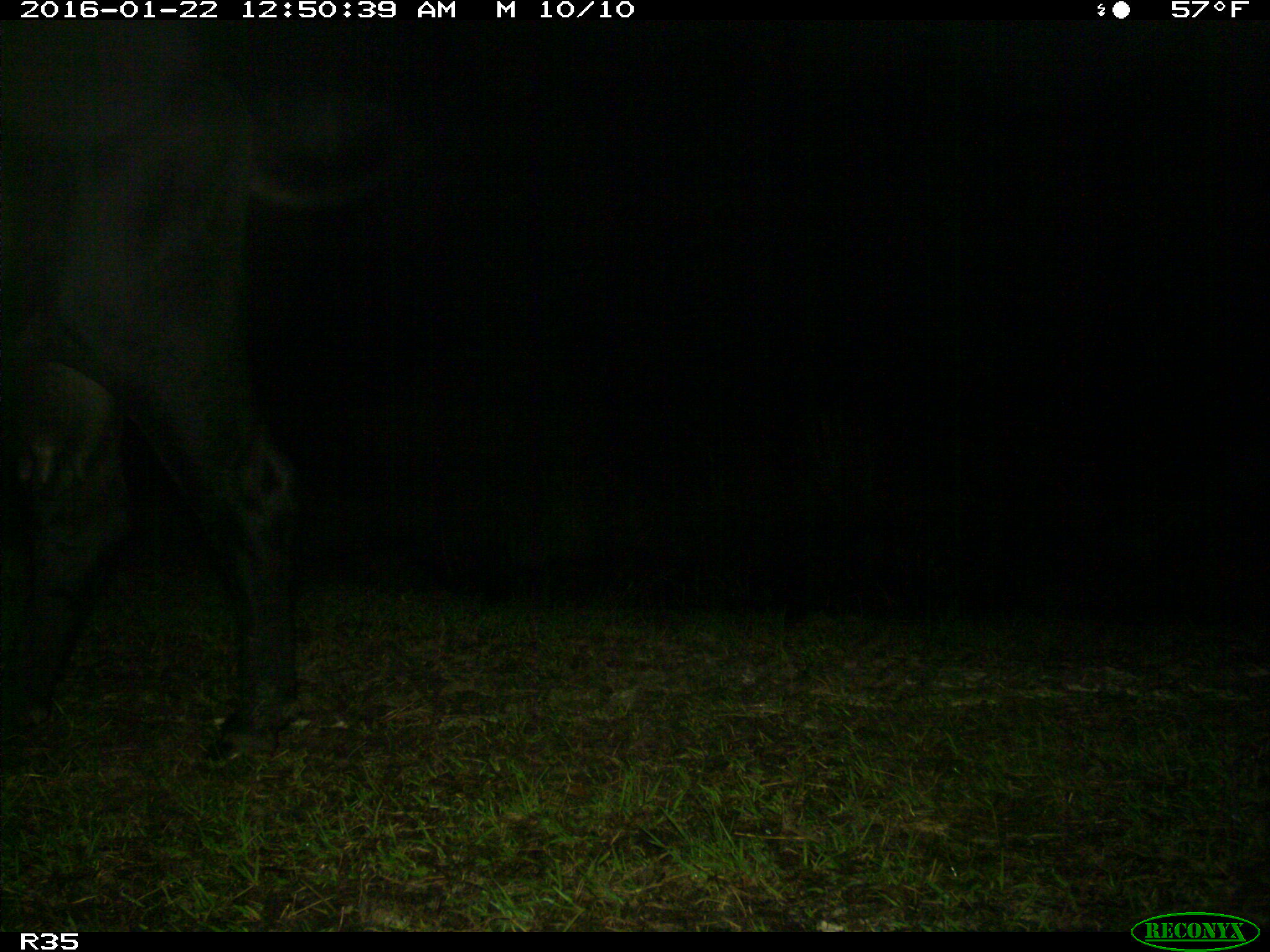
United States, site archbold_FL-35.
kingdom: Animalia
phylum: Chordata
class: Mammalia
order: Artiodactyla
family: Bovidae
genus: Bos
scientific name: Bos taurus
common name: domestic cow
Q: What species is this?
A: Bos taurus (domestic cow).